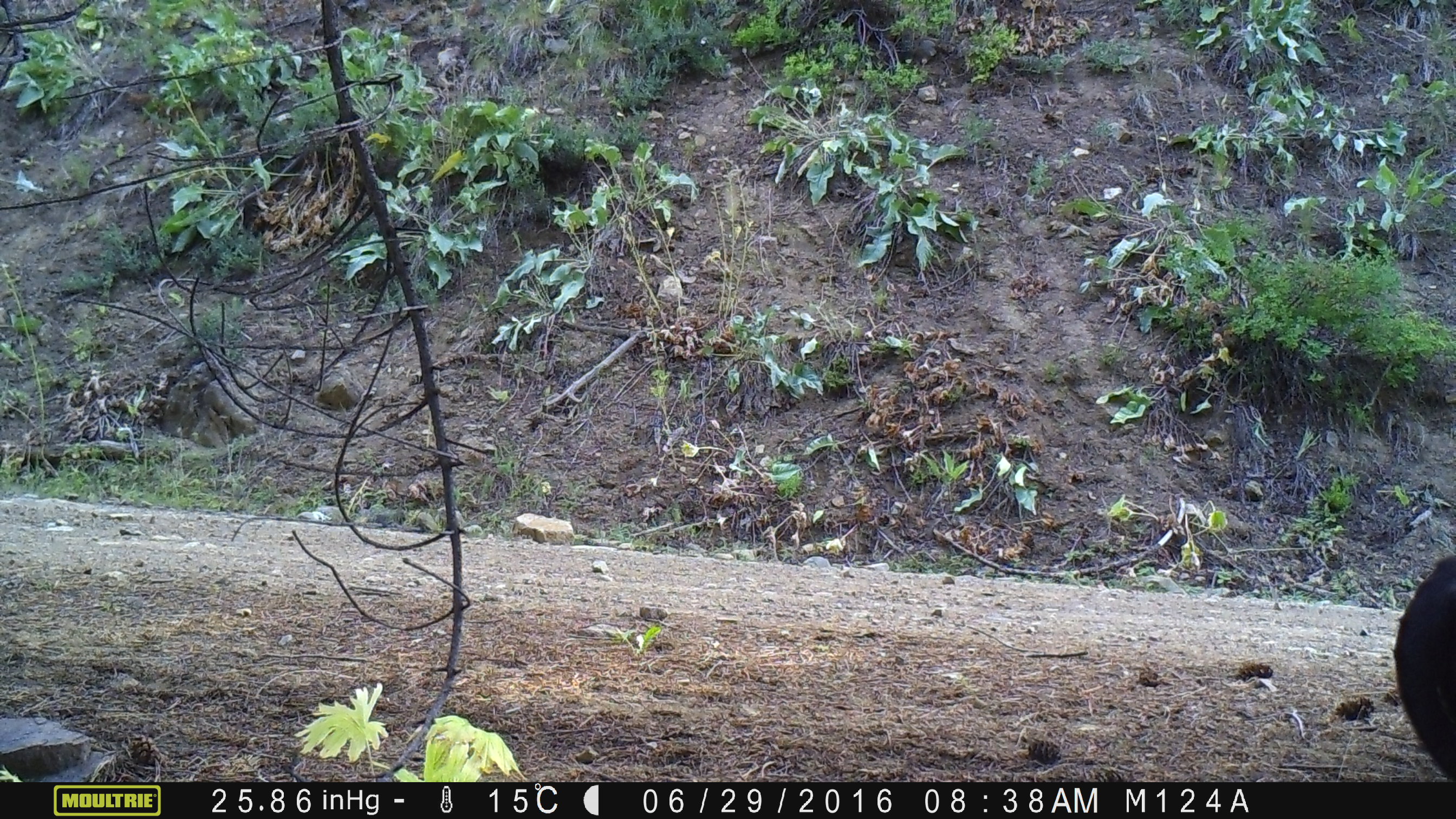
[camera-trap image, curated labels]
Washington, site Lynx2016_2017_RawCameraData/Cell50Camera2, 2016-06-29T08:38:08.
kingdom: Animalia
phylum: Chordata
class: Mammalia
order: Artiodactyla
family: Bovidae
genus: Bos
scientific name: Bos taurus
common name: domestic cattle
Domestic cattle (Bos taurus). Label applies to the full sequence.